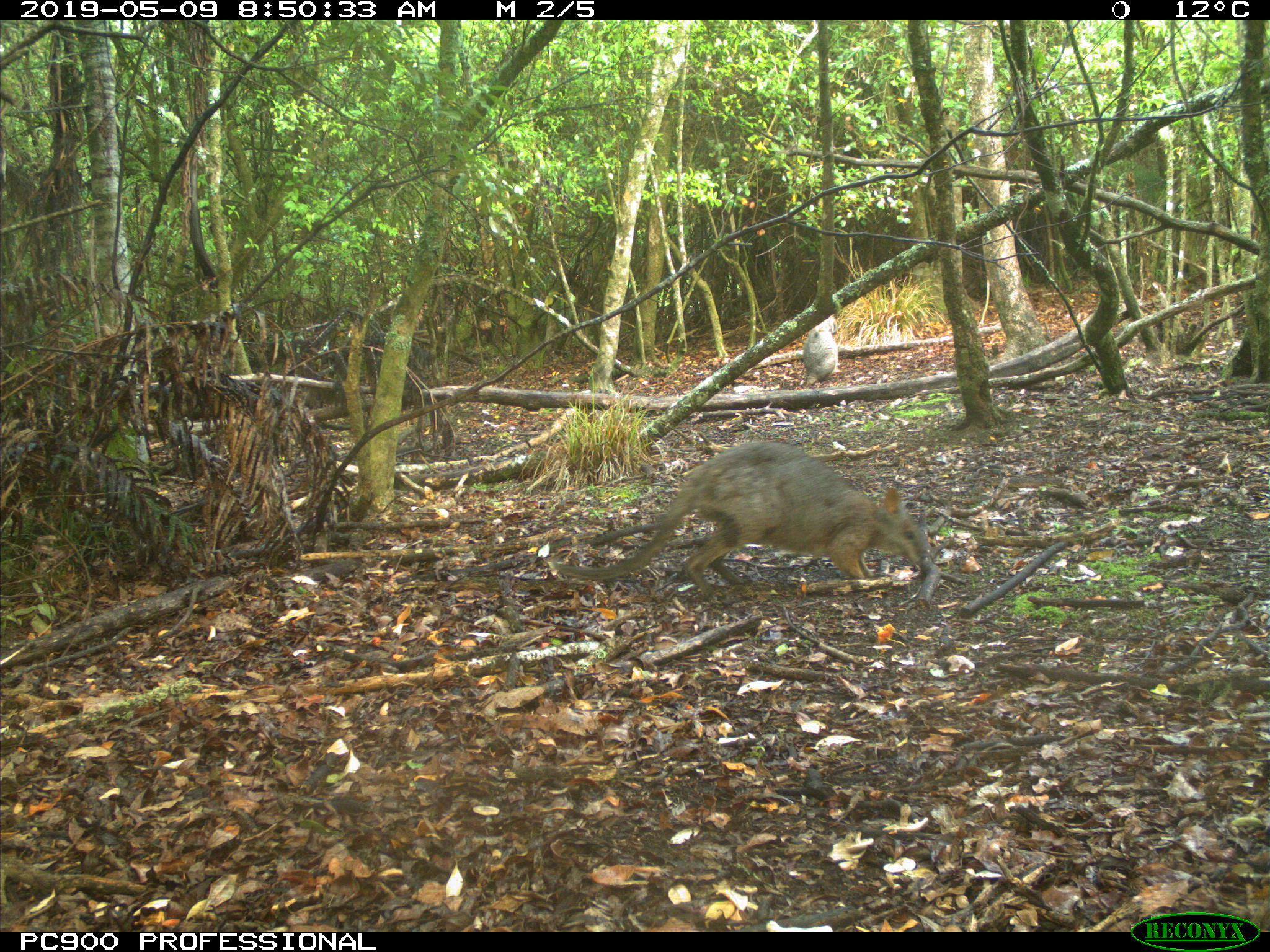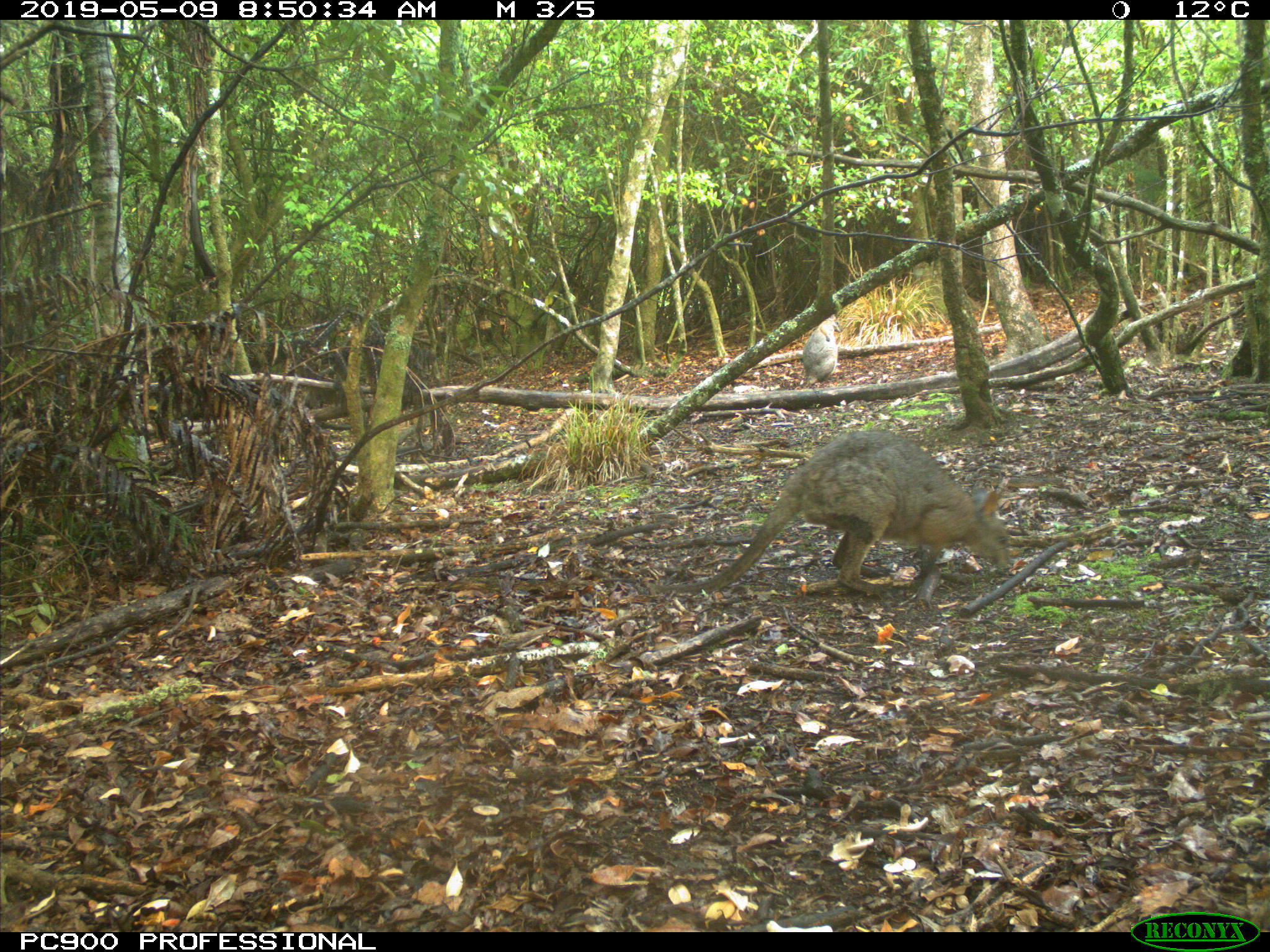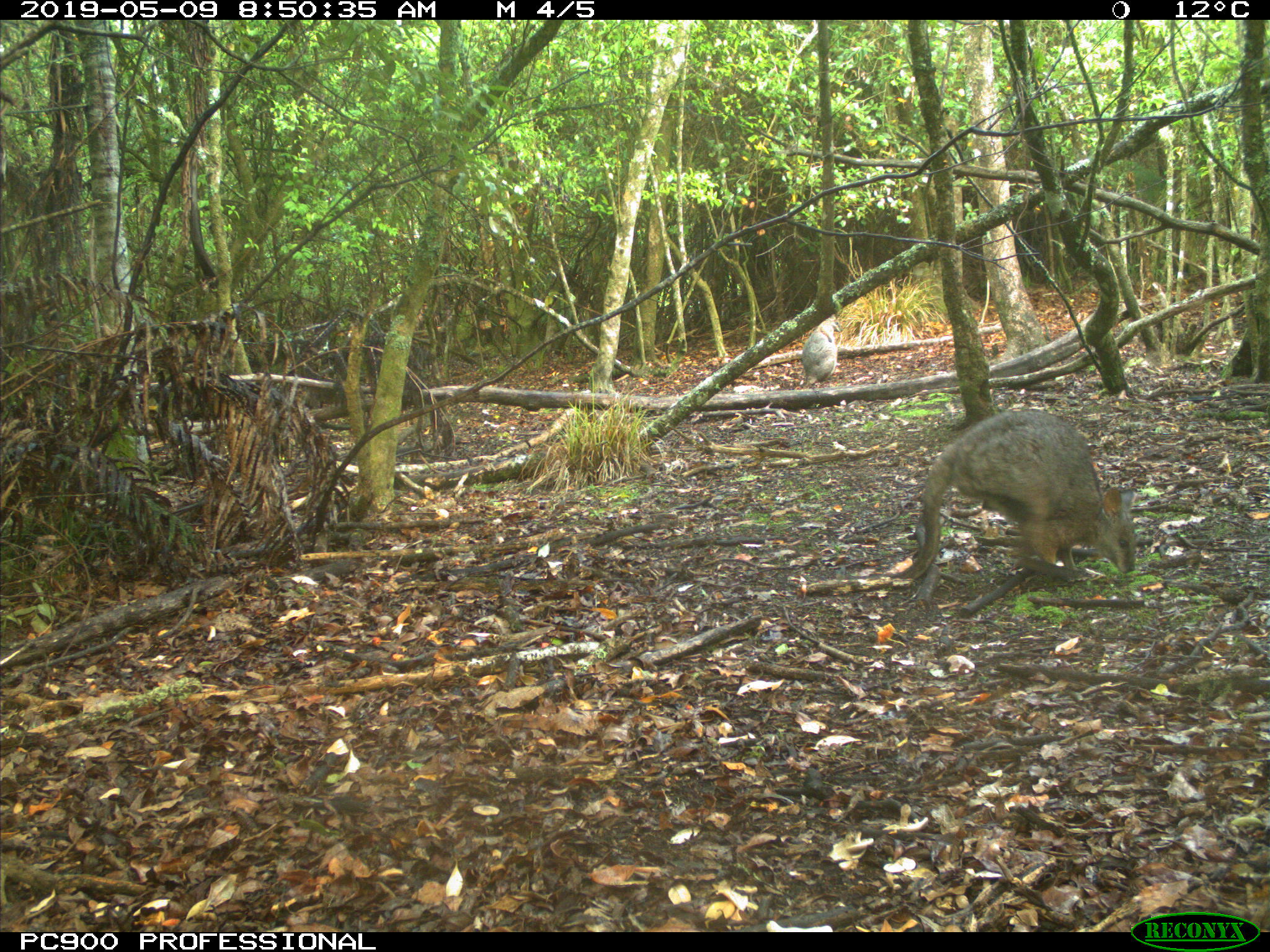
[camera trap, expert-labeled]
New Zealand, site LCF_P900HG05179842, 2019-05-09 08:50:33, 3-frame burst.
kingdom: Animalia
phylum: Chordata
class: Mammalia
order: Diprotodontia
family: Macropodidae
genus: Notamacropus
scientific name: Notamacropus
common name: wallaby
Wallaby (Notamacropus).